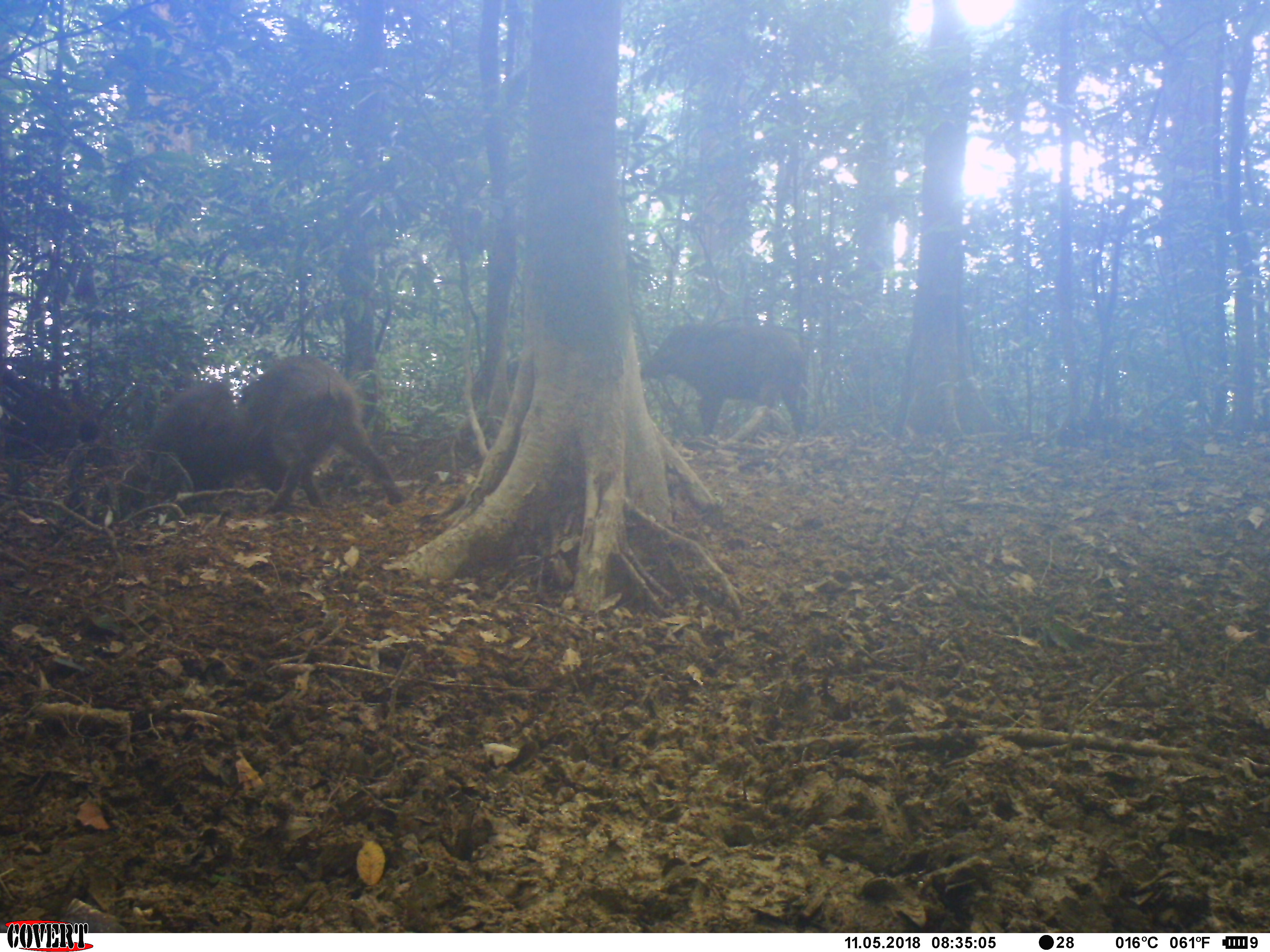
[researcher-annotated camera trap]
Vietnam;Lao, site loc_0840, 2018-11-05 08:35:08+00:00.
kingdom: Animalia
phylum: Chordata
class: Mammalia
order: Artiodactyla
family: Suidae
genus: Sus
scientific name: Sus scrofa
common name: eurasian wild pig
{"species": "eurasian wild pig (Sus scrofa)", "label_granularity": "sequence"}